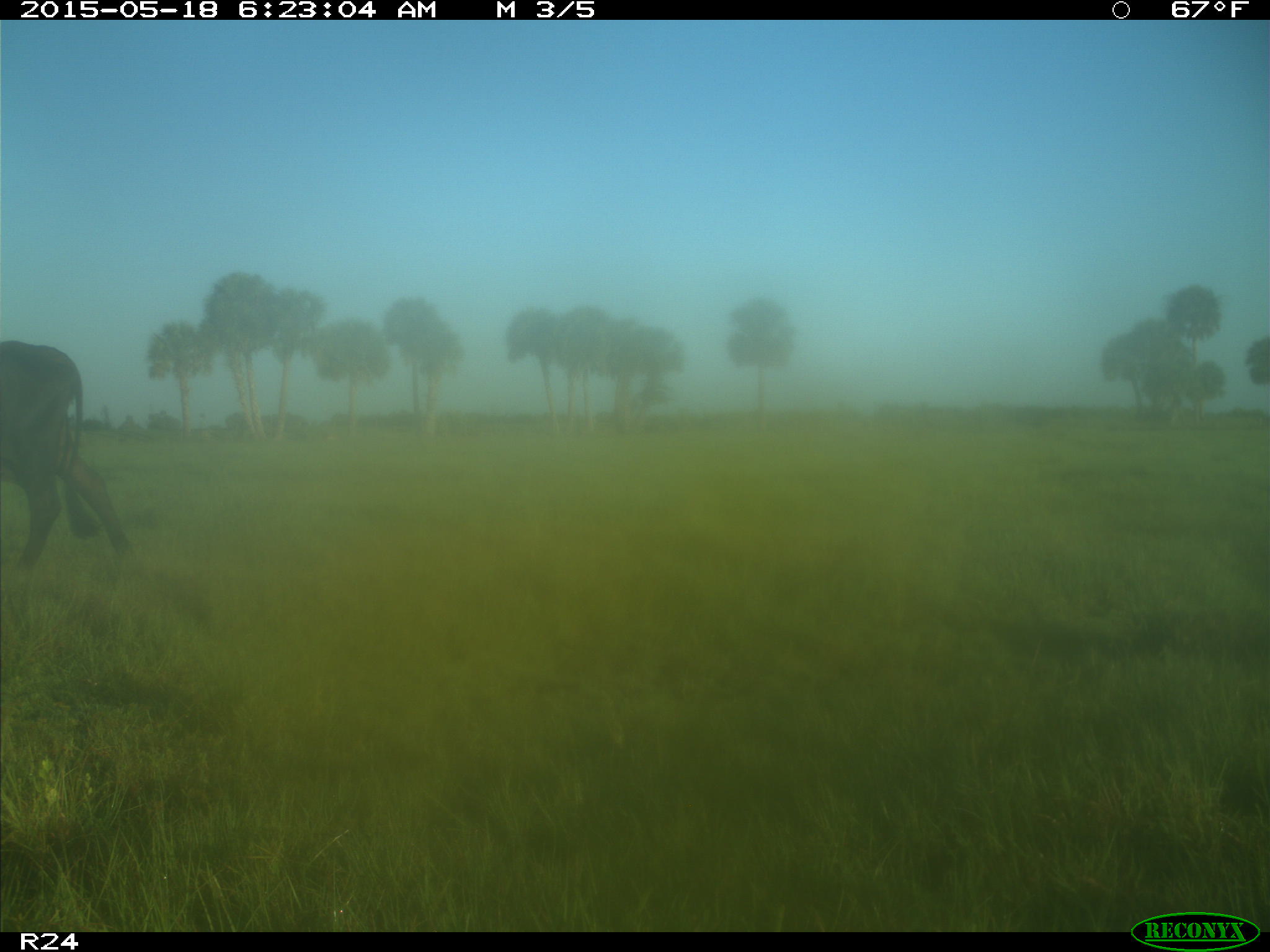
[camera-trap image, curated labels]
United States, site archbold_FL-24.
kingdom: Animalia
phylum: Chordata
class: Mammalia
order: Artiodactyla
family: Bovidae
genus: Bos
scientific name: Bos taurus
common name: domestic cow